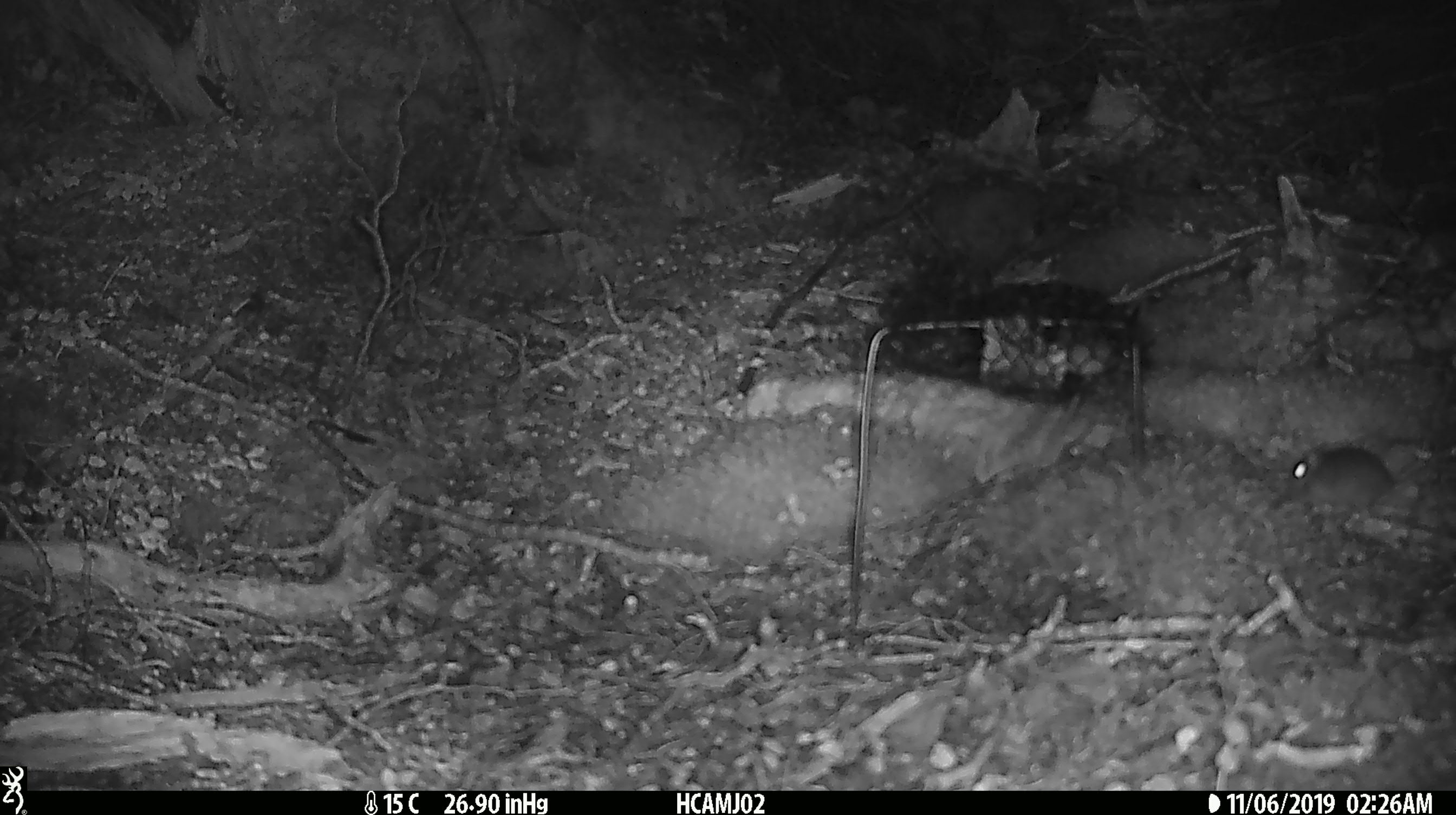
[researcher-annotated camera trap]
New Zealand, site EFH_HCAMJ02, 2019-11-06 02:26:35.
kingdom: Animalia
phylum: Chordata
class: Mammalia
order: Rodentia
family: Muridae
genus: Mus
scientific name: Mus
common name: mouse